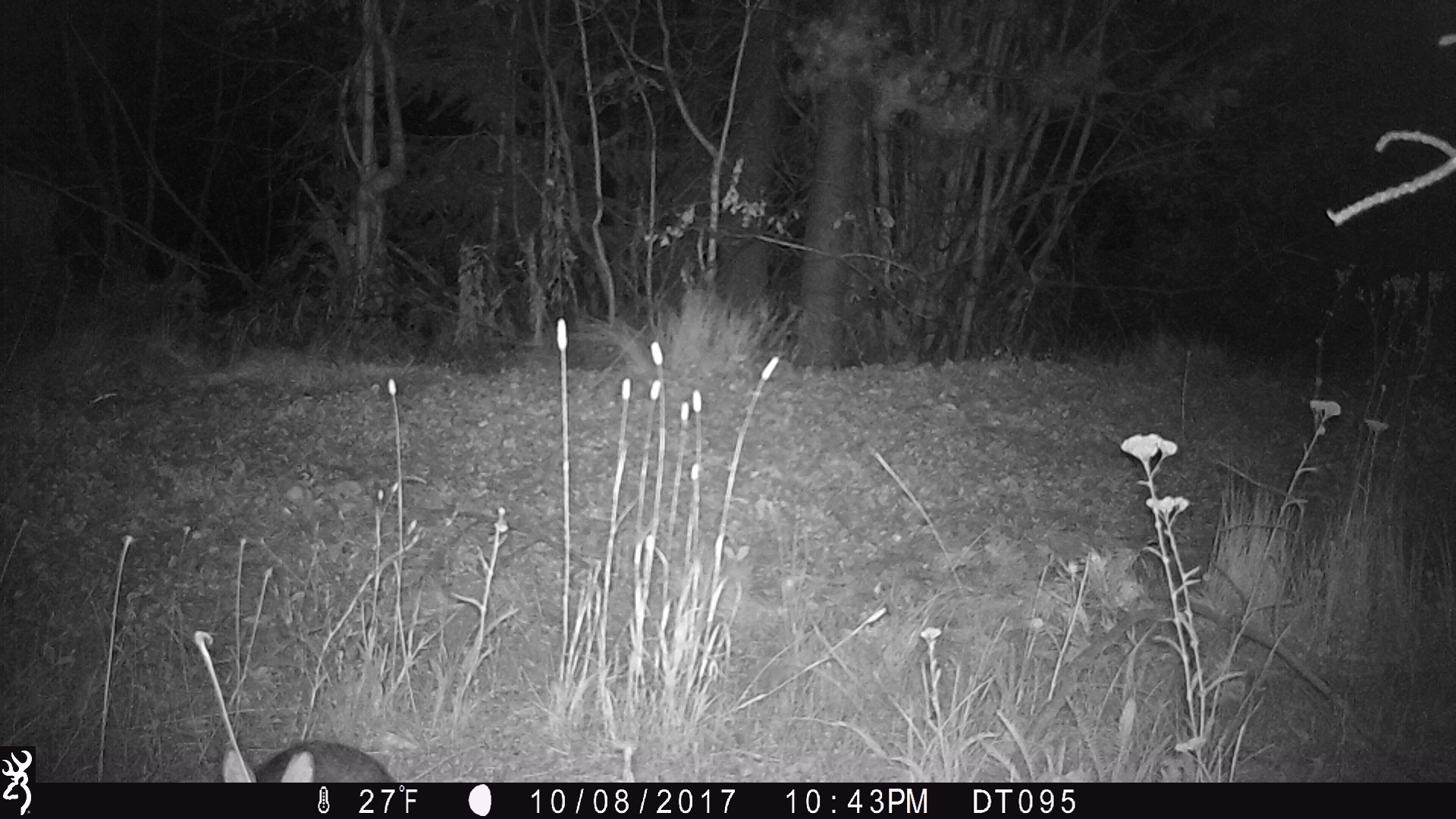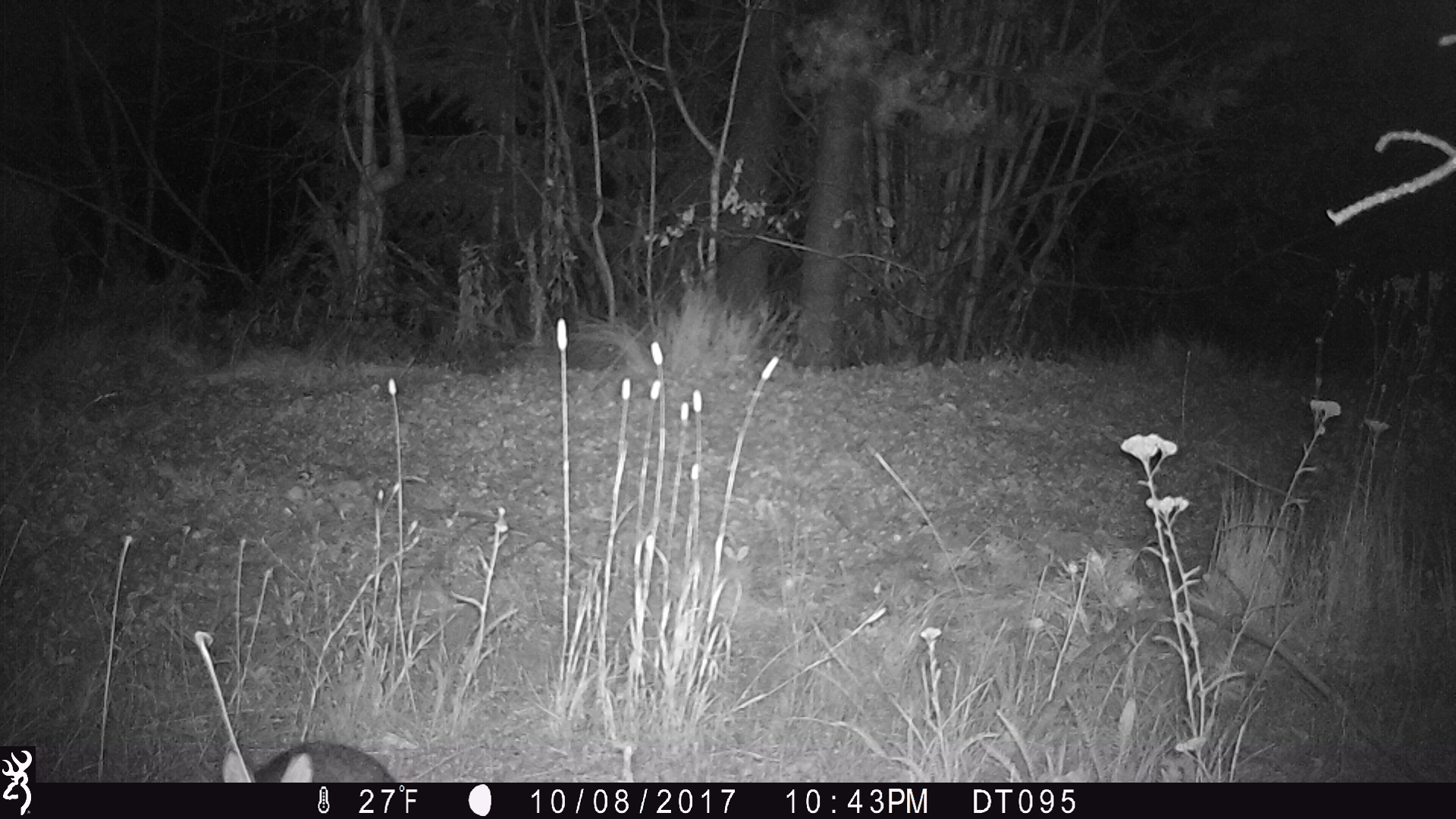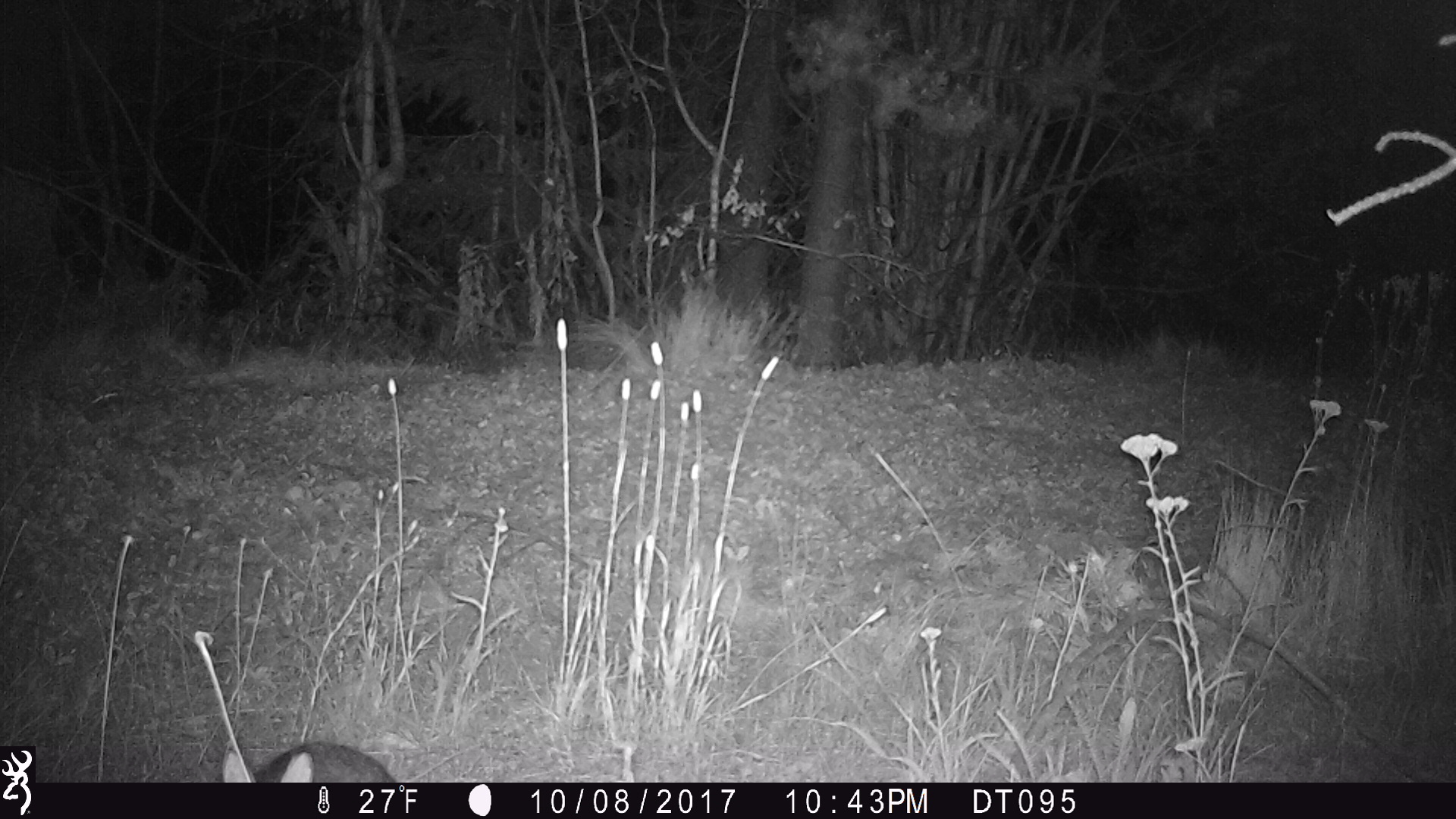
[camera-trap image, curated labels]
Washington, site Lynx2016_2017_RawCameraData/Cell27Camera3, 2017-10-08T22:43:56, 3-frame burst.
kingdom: Animalia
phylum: Chordata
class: Mammalia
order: Lagomorpha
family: Leporidae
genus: Lepus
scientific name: Lepus americanus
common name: snowshoe hare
Lepus americanus (snowshoe hare). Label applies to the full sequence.